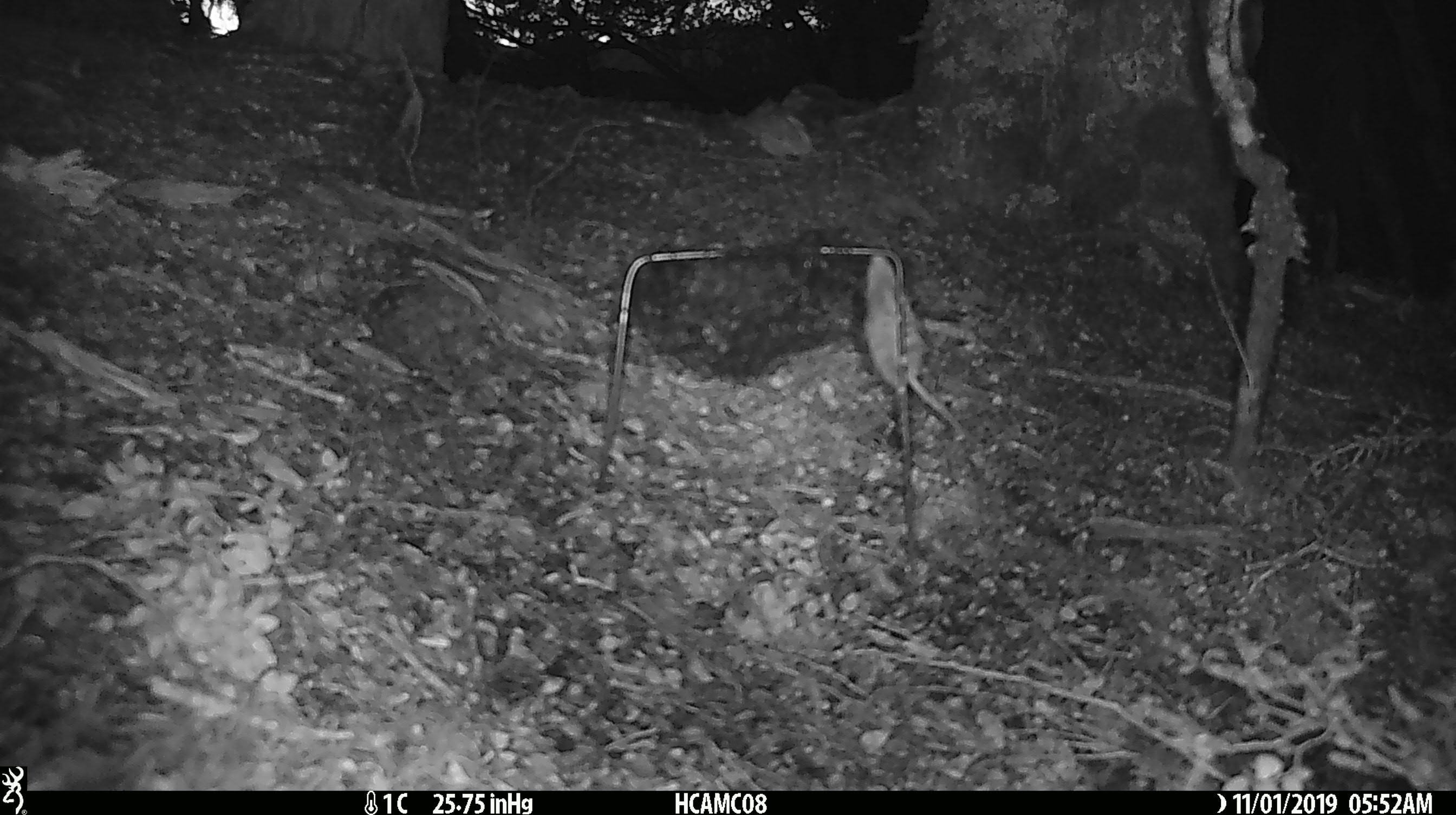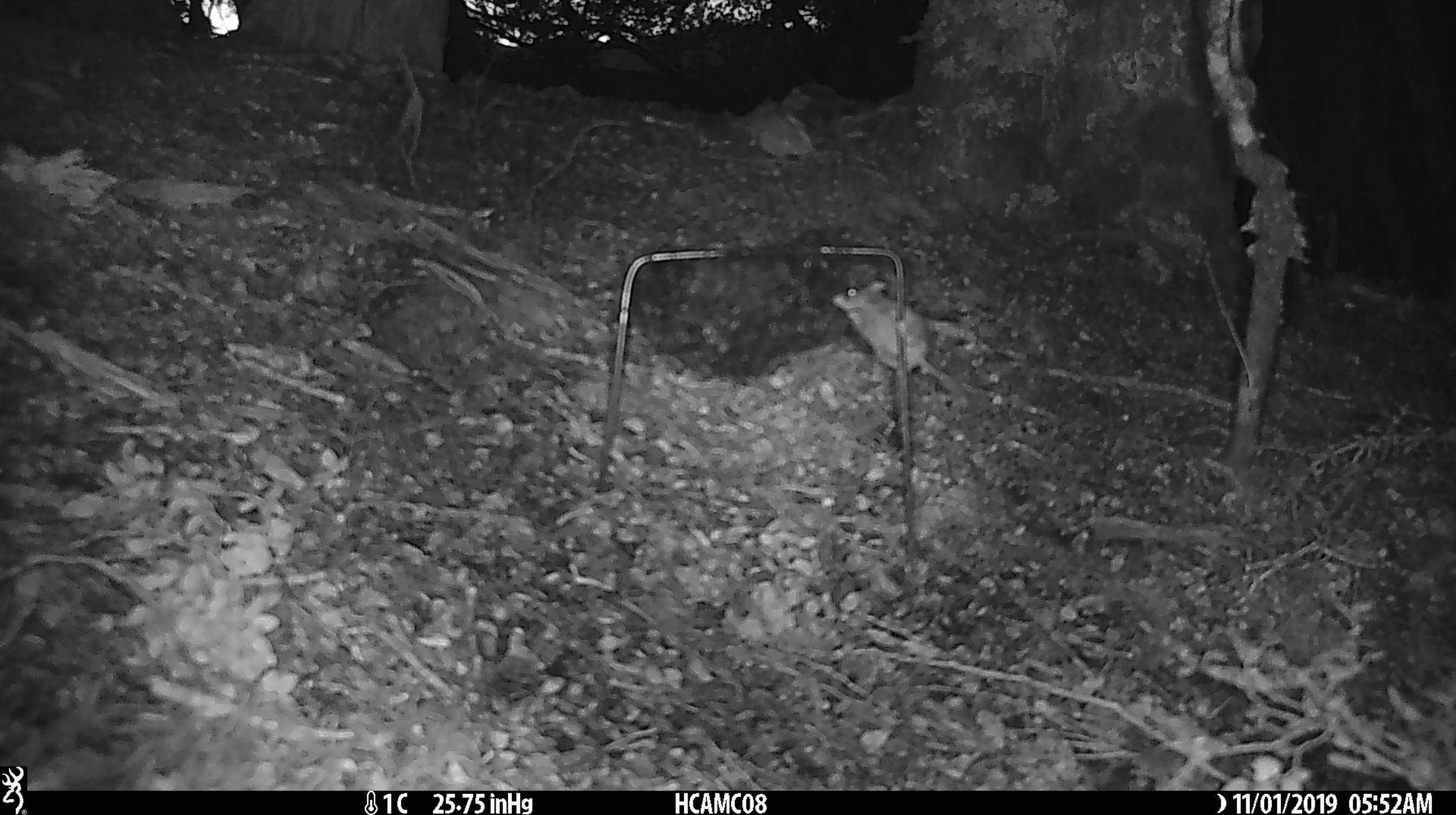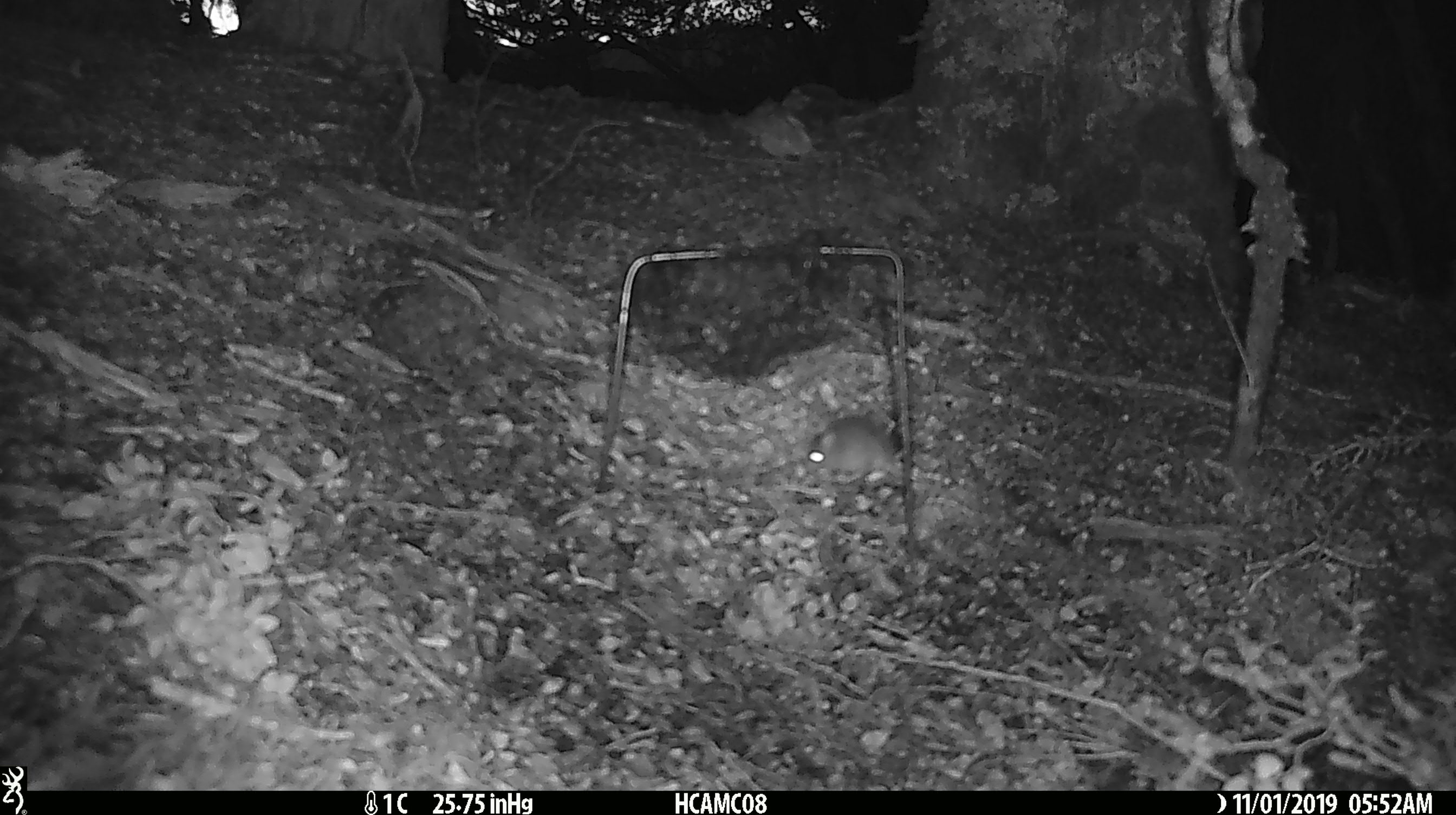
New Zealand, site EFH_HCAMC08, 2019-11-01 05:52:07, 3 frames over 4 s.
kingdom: Animalia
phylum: Chordata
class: Mammalia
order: Rodentia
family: Muridae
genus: Mus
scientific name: Mus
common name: mouse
Mouse (Mus).